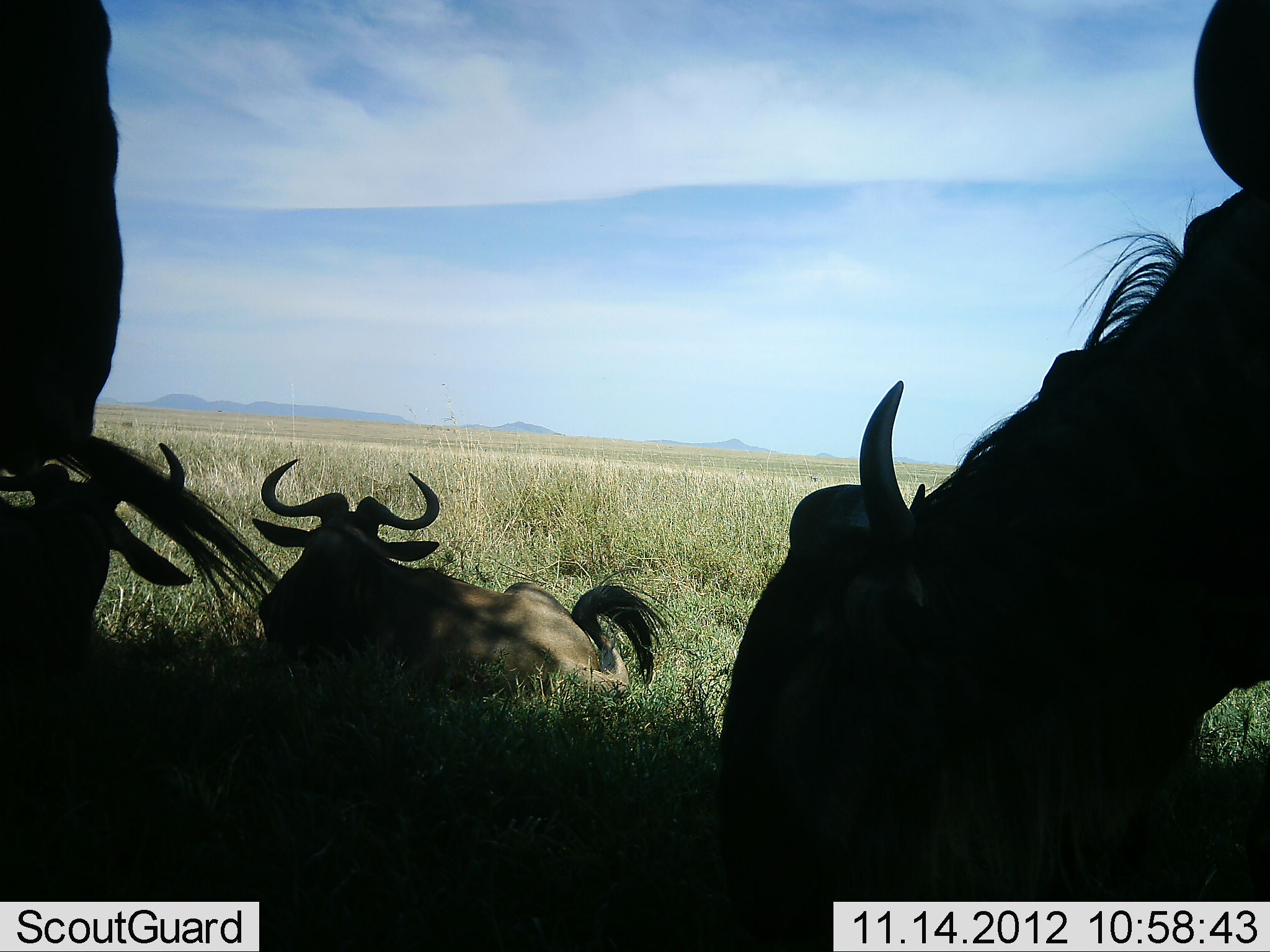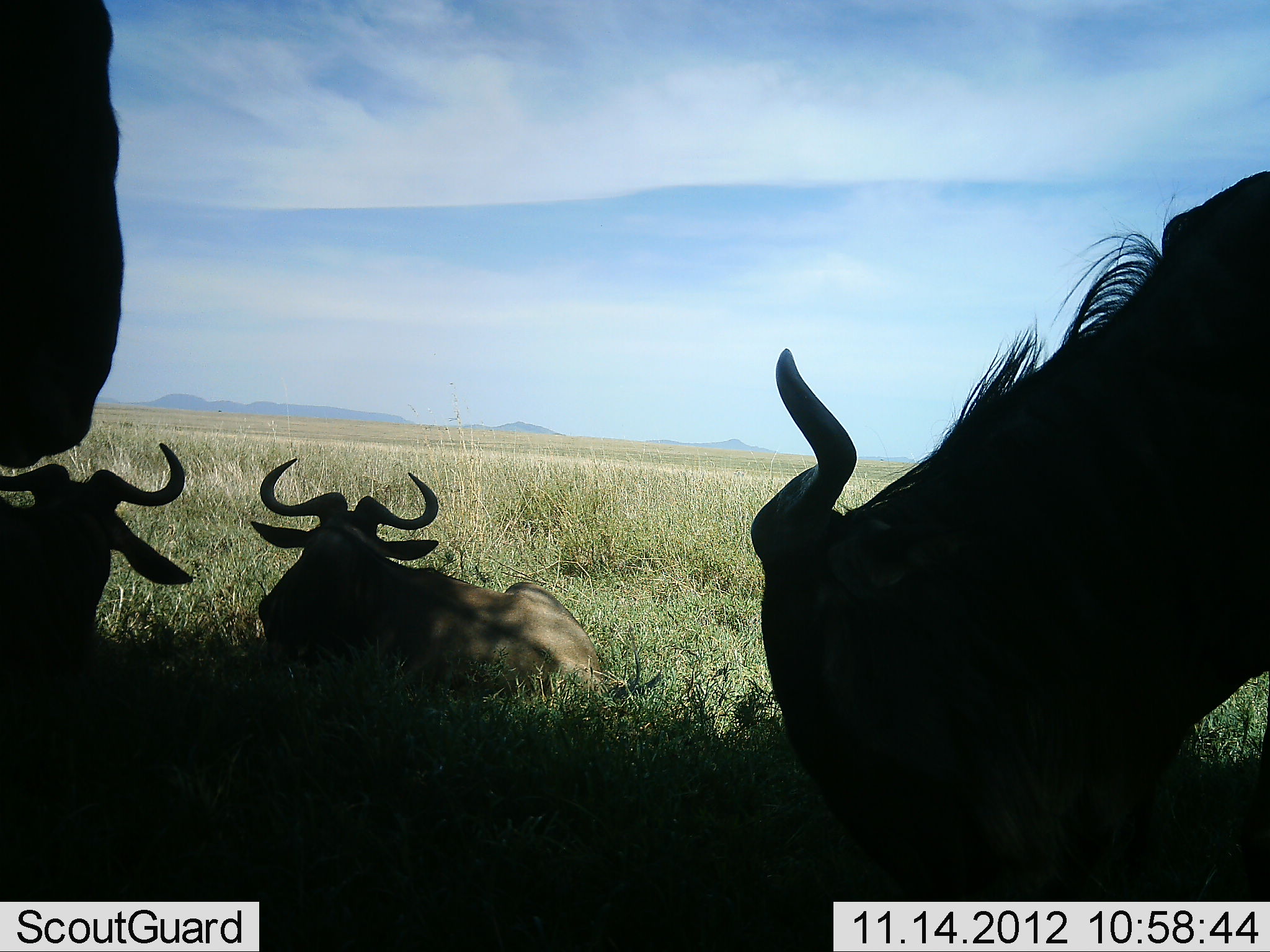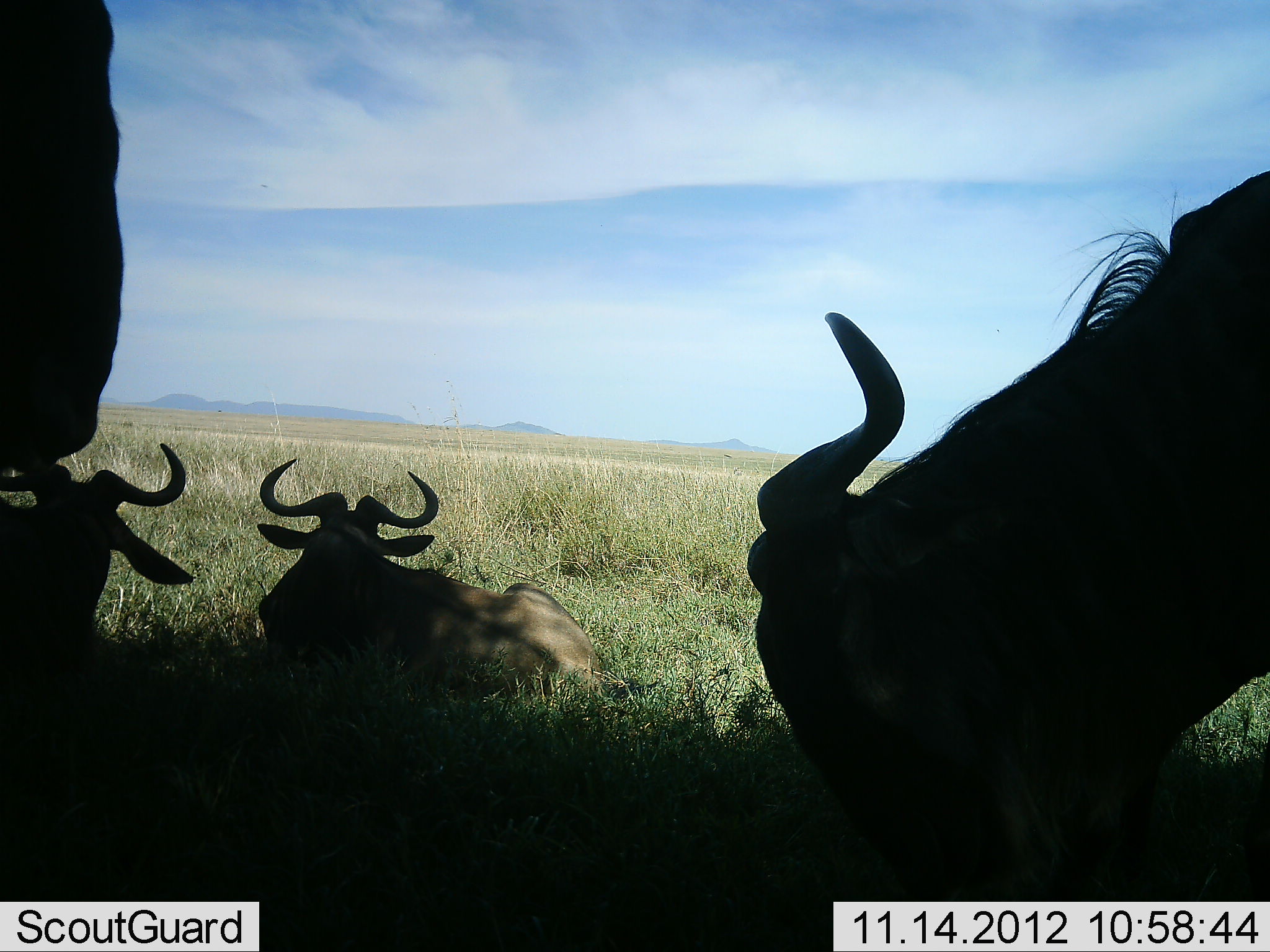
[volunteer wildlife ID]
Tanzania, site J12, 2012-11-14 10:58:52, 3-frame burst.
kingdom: Animalia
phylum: Chordata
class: Mammalia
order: Artiodactyla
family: Bovidae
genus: Connochaetes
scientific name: Connochaetes taurinus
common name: blue wildebeest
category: wildebeest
Wildebeest (blue wildebeest) (Connochaetes taurinus), count 4. Behavior (volunteer vote fractions): standing 50%, resting 100%, moving 0%, interacting 0%. Young present (vote fraction): 0%. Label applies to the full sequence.